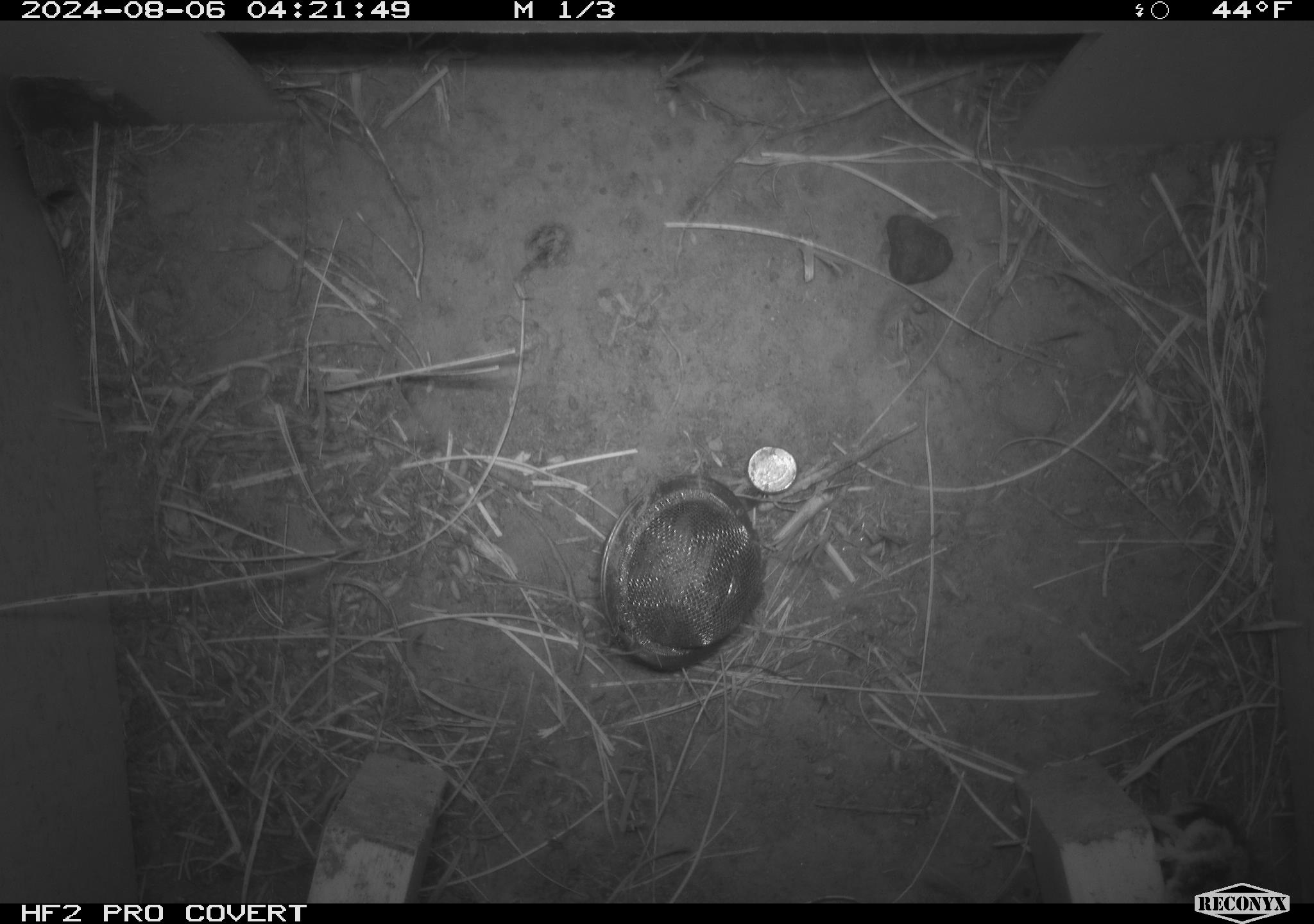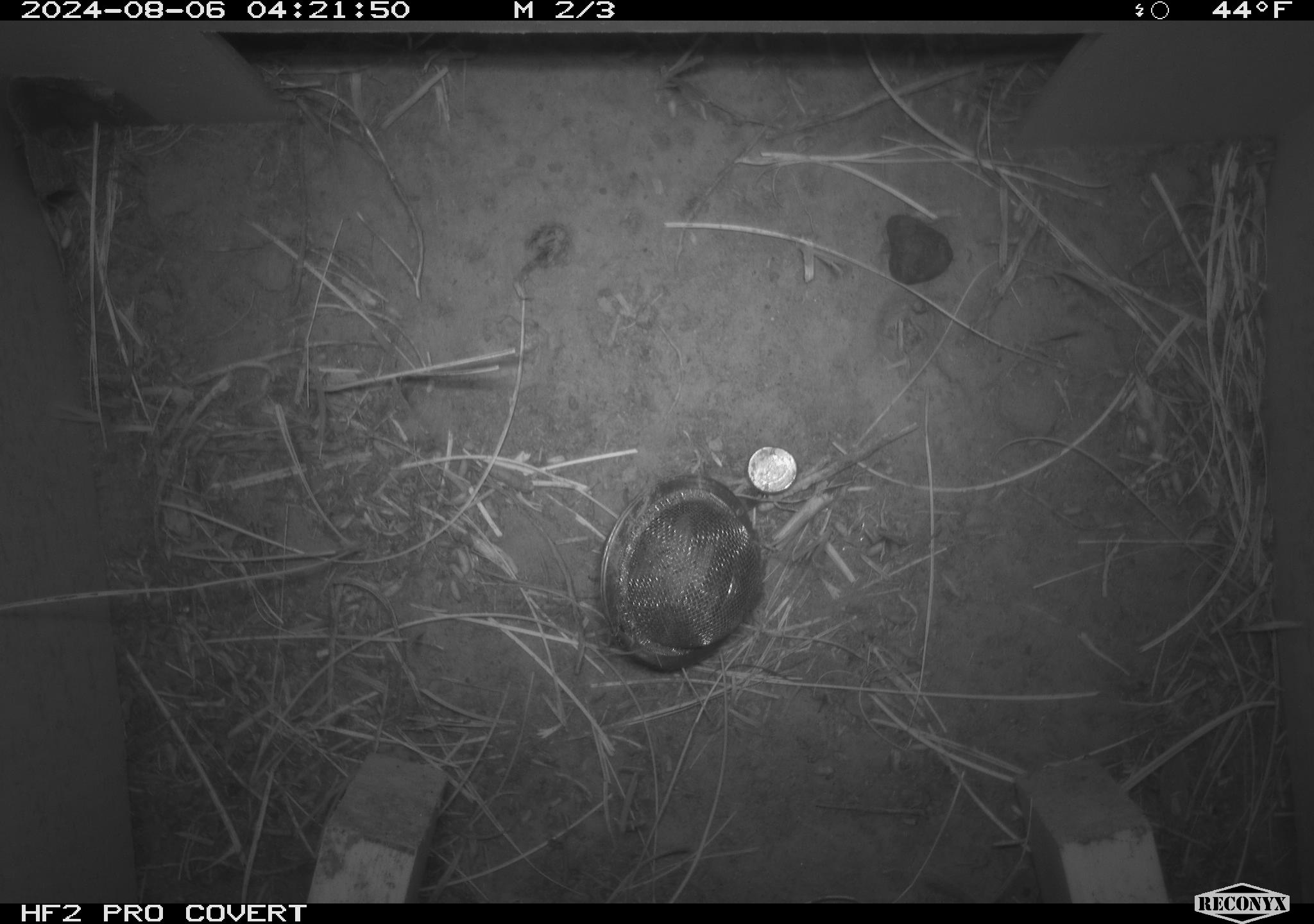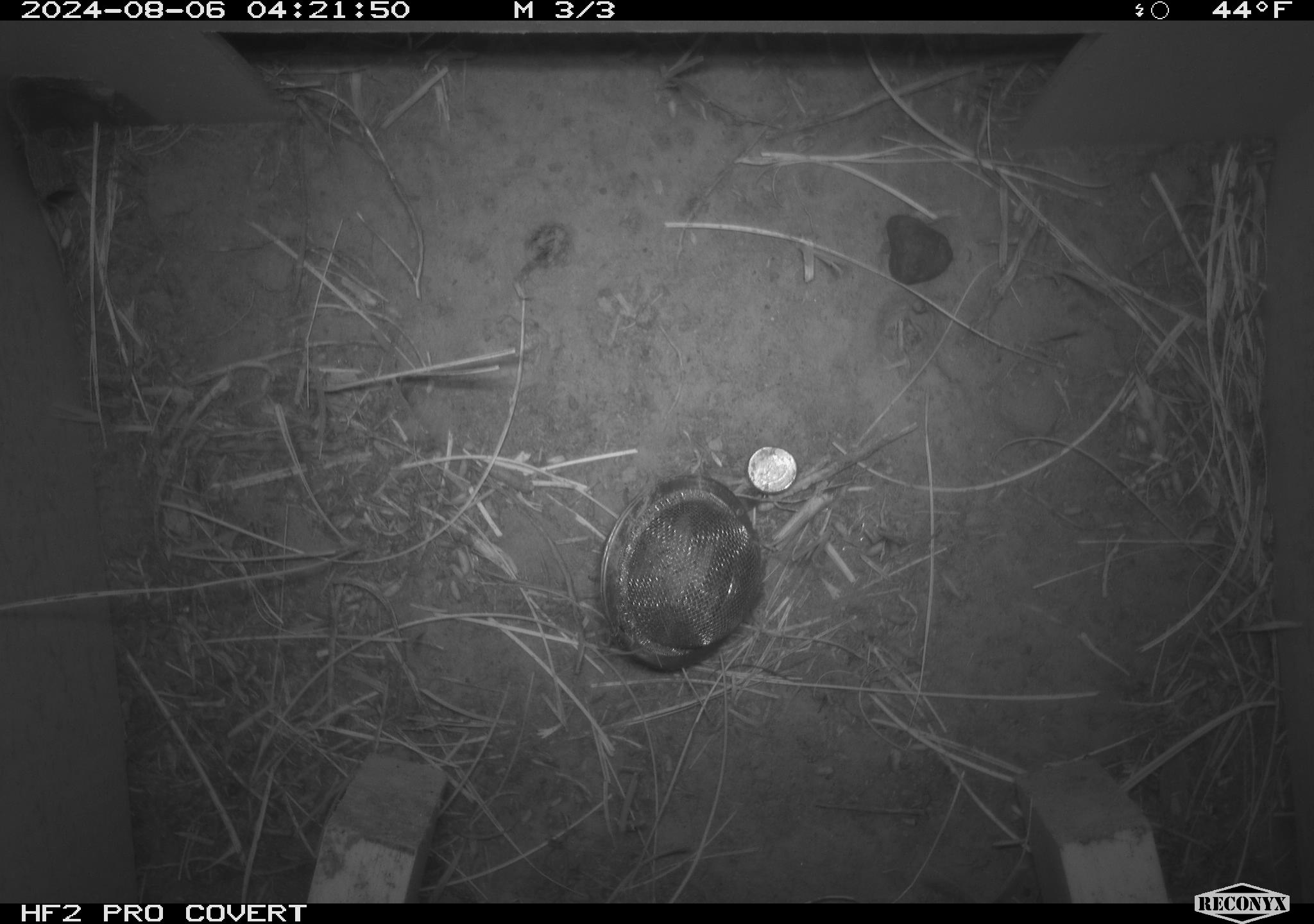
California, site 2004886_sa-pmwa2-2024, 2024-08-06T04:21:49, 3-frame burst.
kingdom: Animalia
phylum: Chordata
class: Mammalia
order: Eulipotyphla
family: Soricidae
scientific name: Soricidae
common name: shrews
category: soricidae family